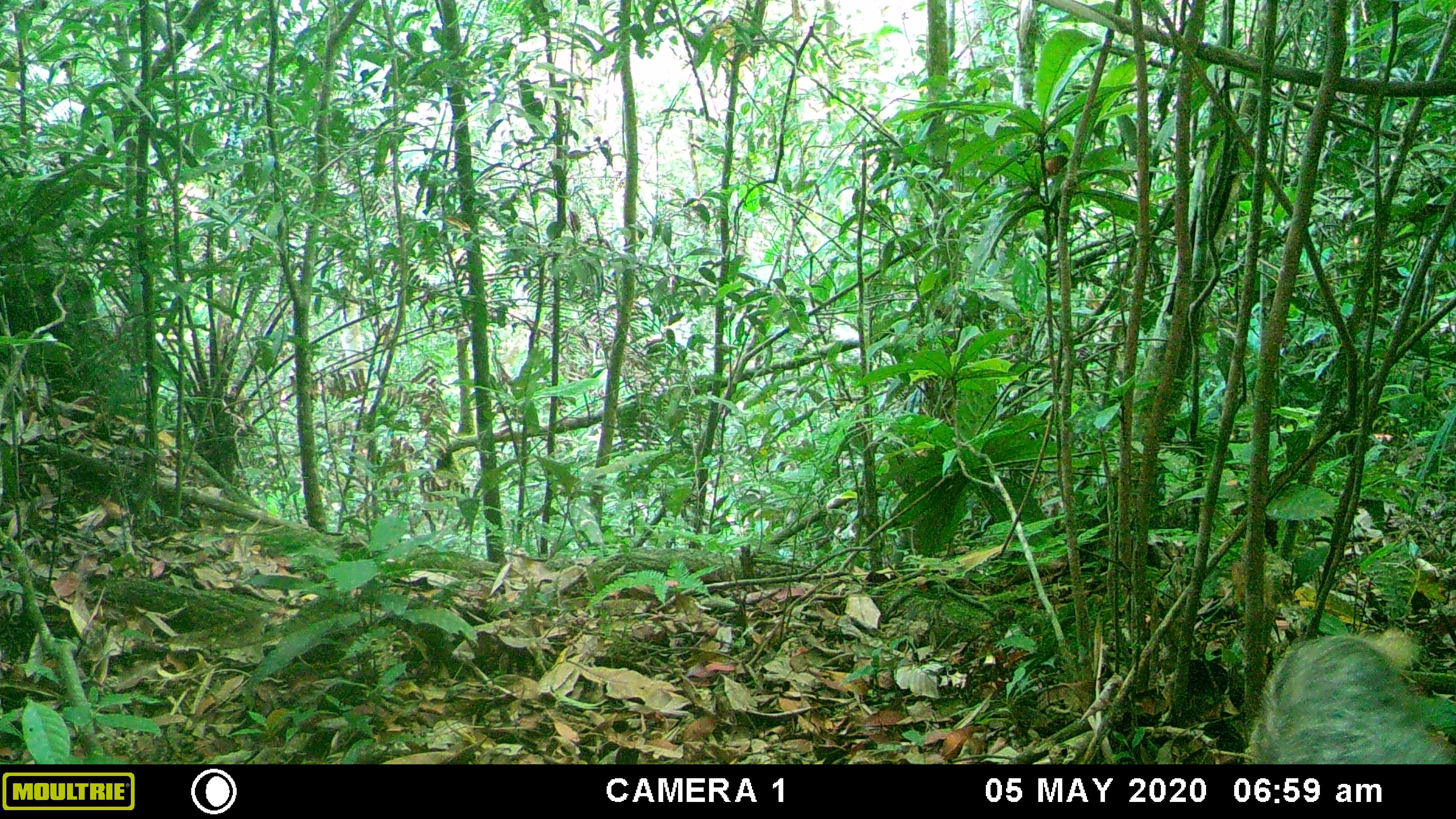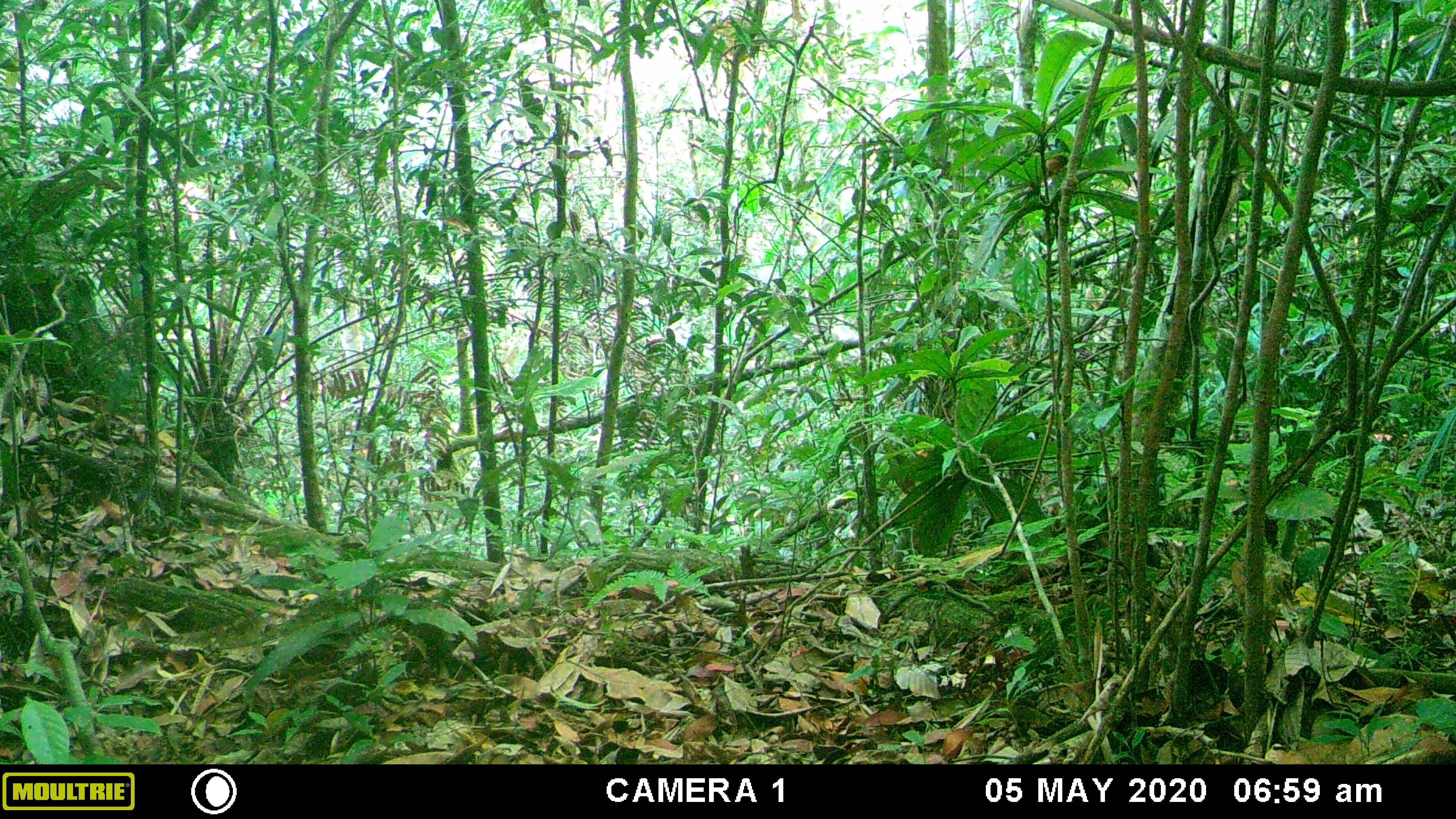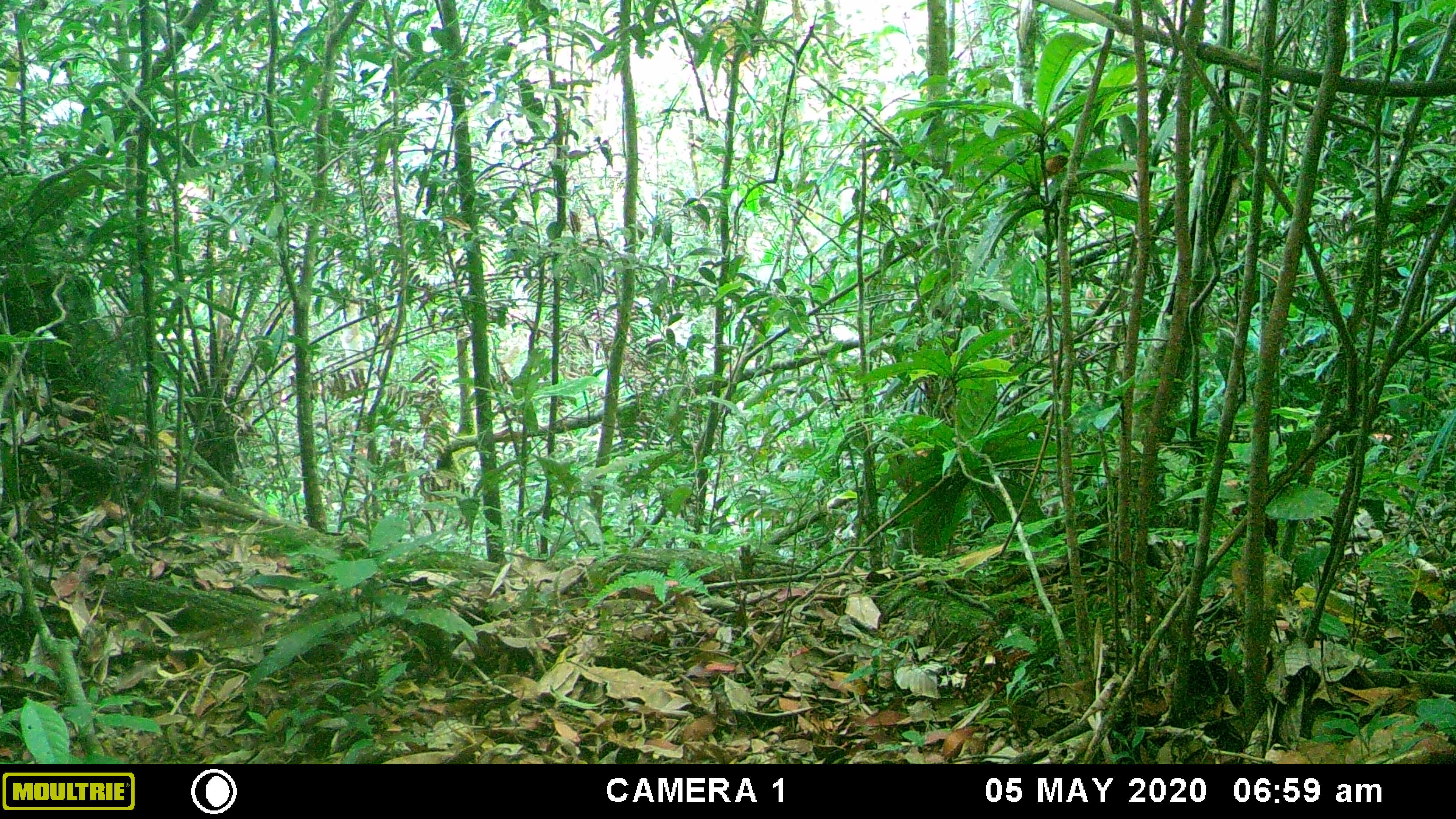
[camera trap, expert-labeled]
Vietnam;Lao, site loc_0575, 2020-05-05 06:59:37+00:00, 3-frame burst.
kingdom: Animalia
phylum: Chordata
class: Mammalia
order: Carnivora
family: Herpestidae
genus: Urva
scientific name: Urva urva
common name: crab-eating mongoose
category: crab eating mongoose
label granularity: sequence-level